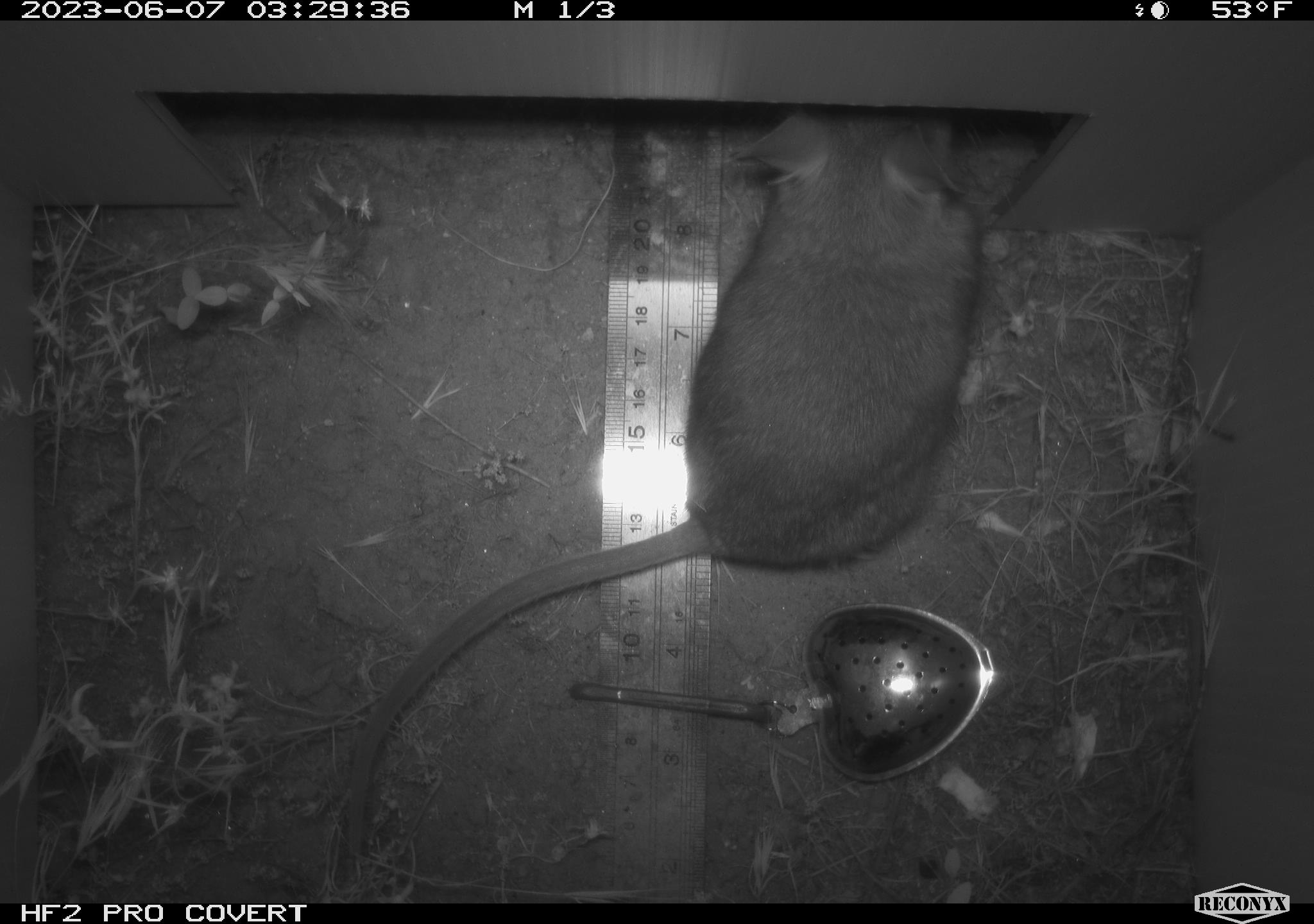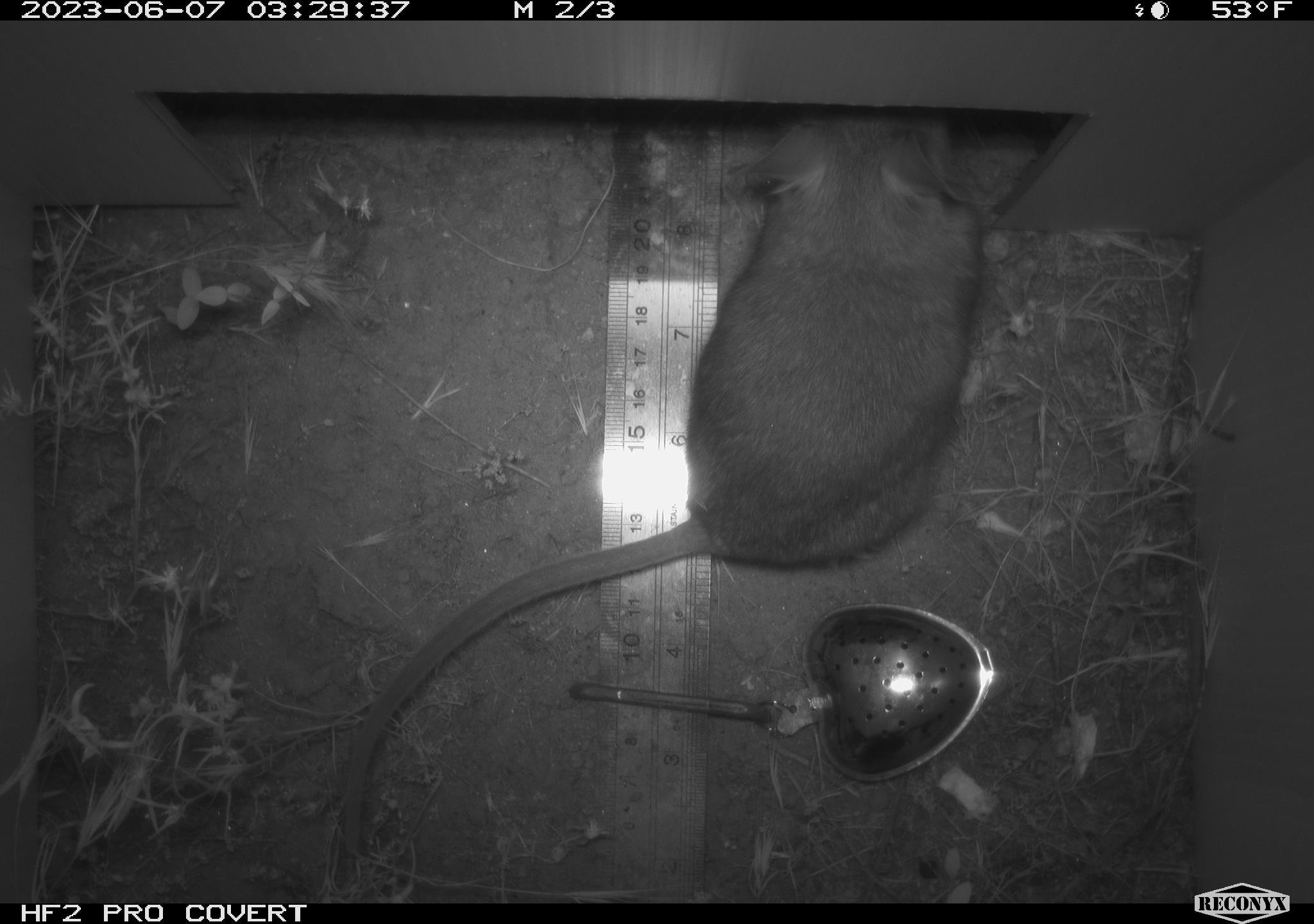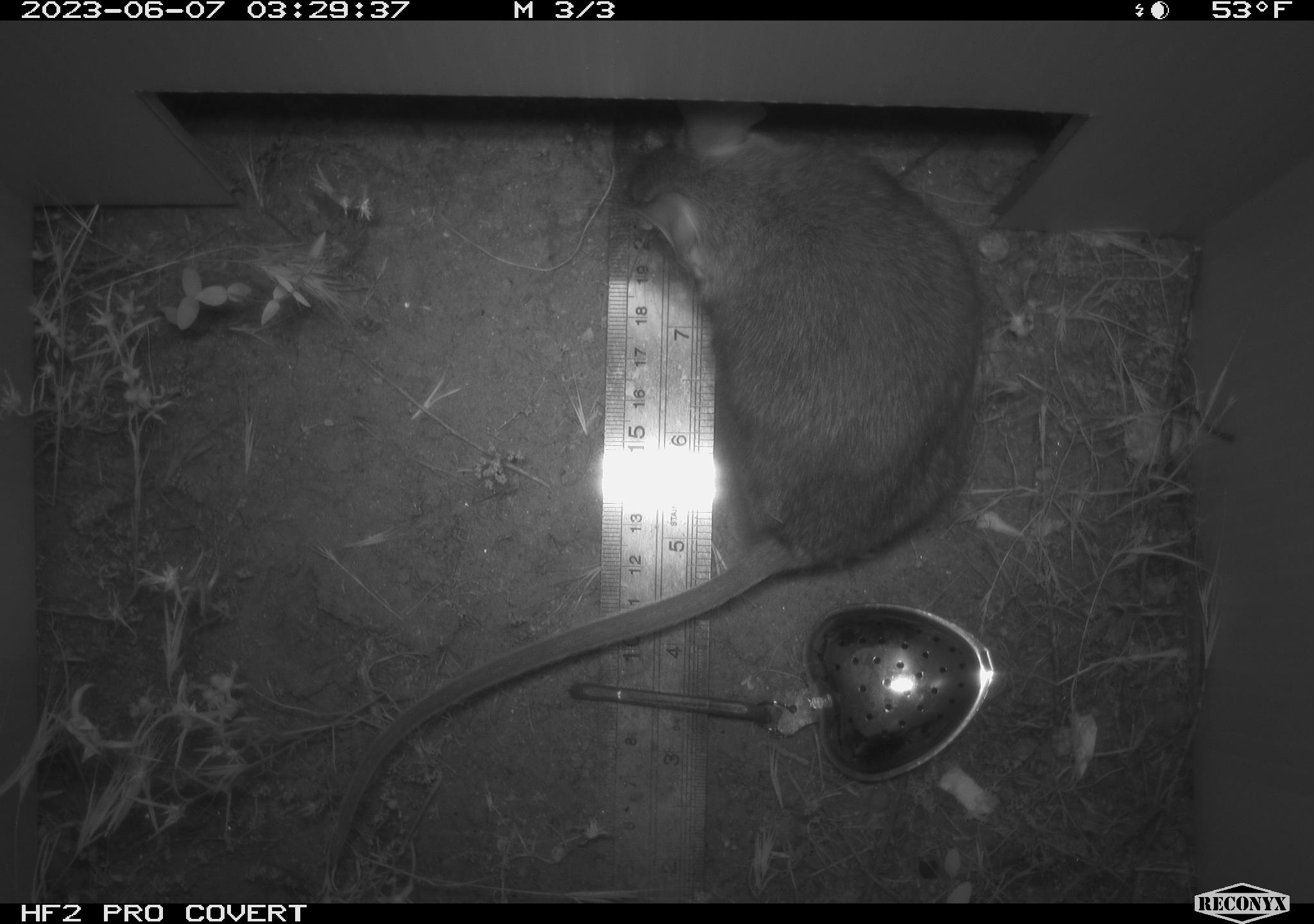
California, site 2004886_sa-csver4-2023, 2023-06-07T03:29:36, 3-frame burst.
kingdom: Animalia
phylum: Chordata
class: Mammalia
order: Rodentia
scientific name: Rodentia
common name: mouse species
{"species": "mouse species (Rodentia)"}